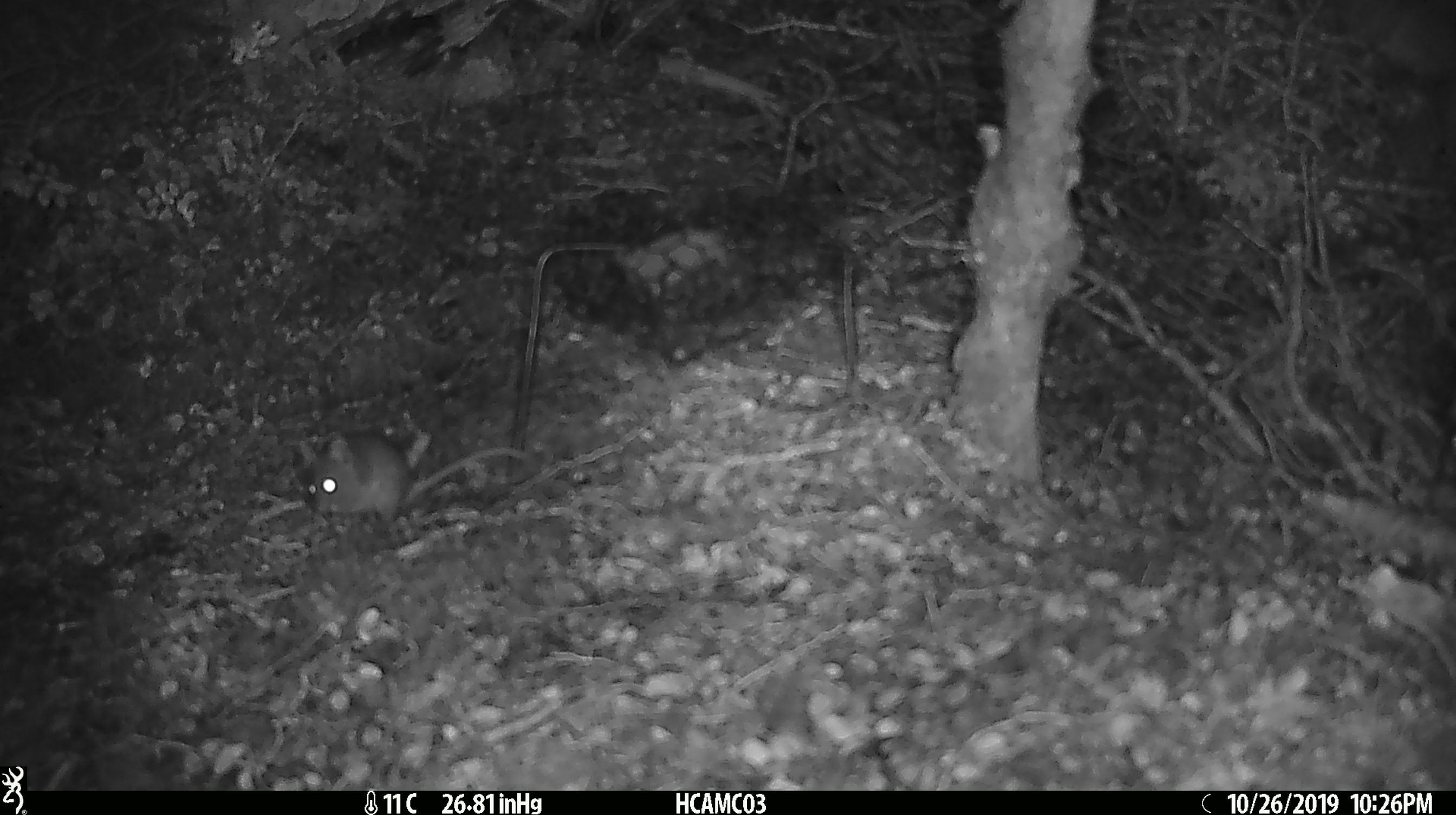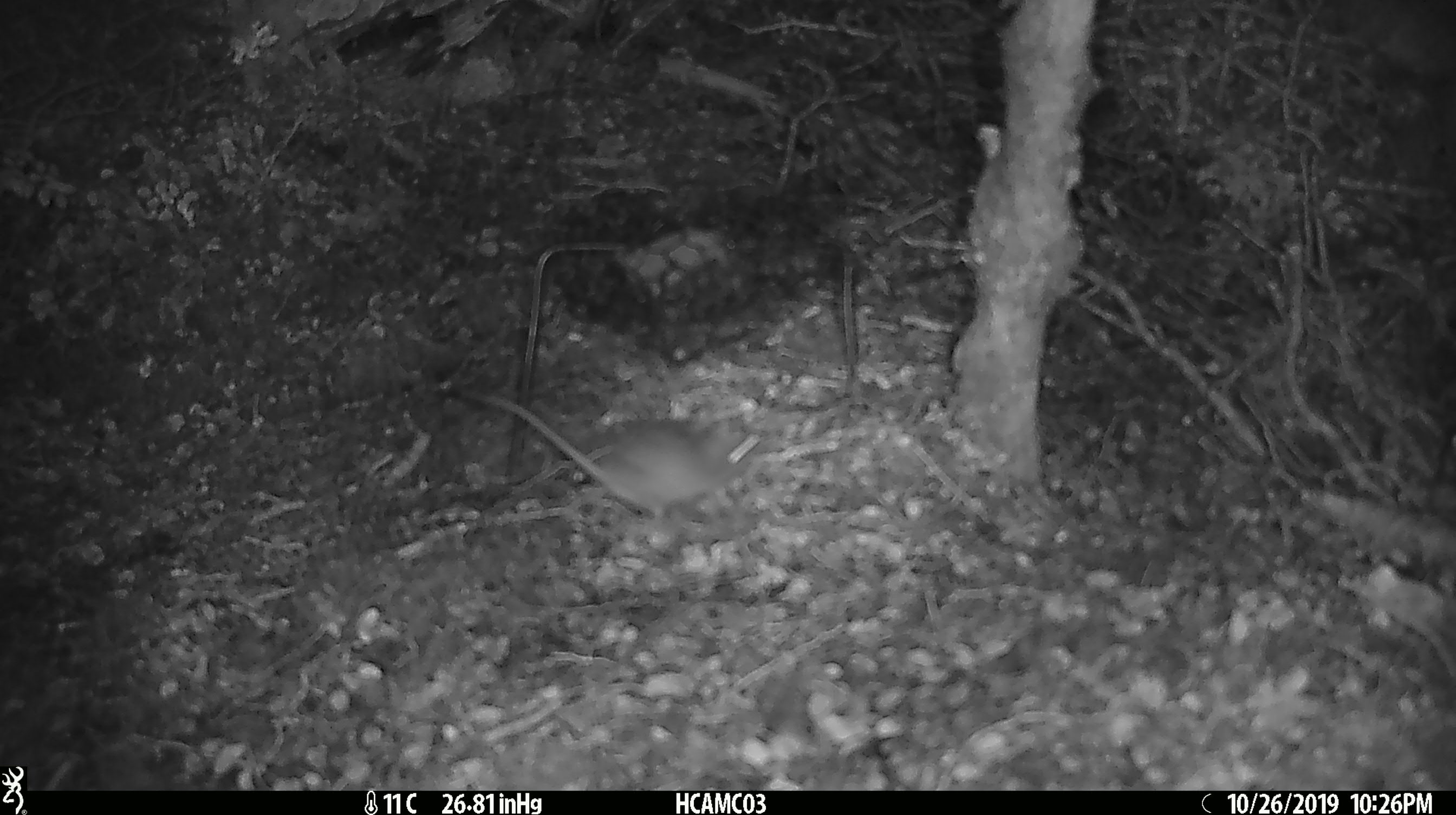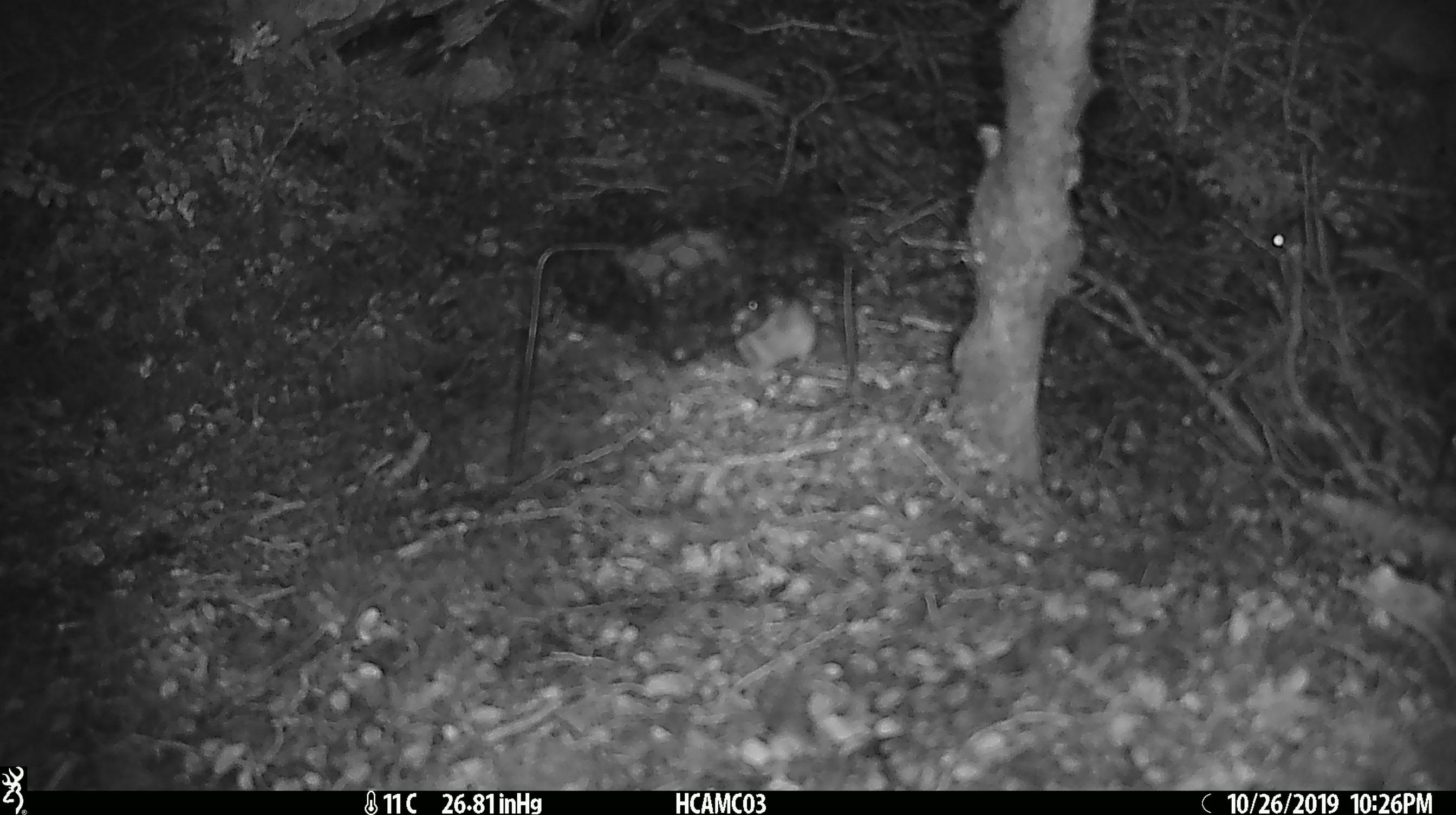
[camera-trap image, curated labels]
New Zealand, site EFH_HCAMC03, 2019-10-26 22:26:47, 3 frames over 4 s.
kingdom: Animalia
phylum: Chordata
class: Mammalia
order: Rodentia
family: Muridae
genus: Mus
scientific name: Mus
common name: mouse